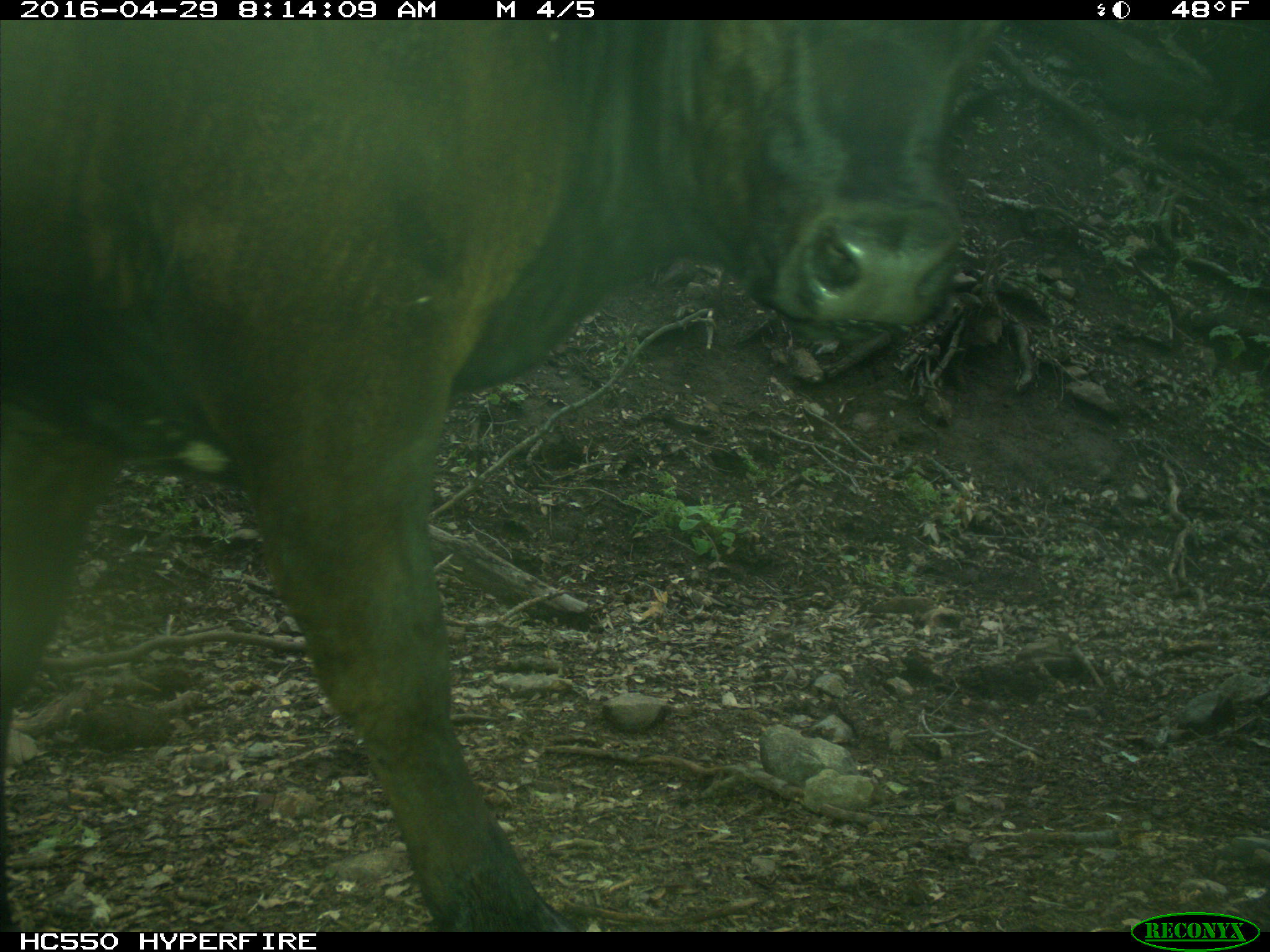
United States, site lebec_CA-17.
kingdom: Animalia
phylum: Chordata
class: Mammalia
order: Artiodactyla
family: Bovidae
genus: Bos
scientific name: Bos taurus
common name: domestic cow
Bos taurus (domestic cow).